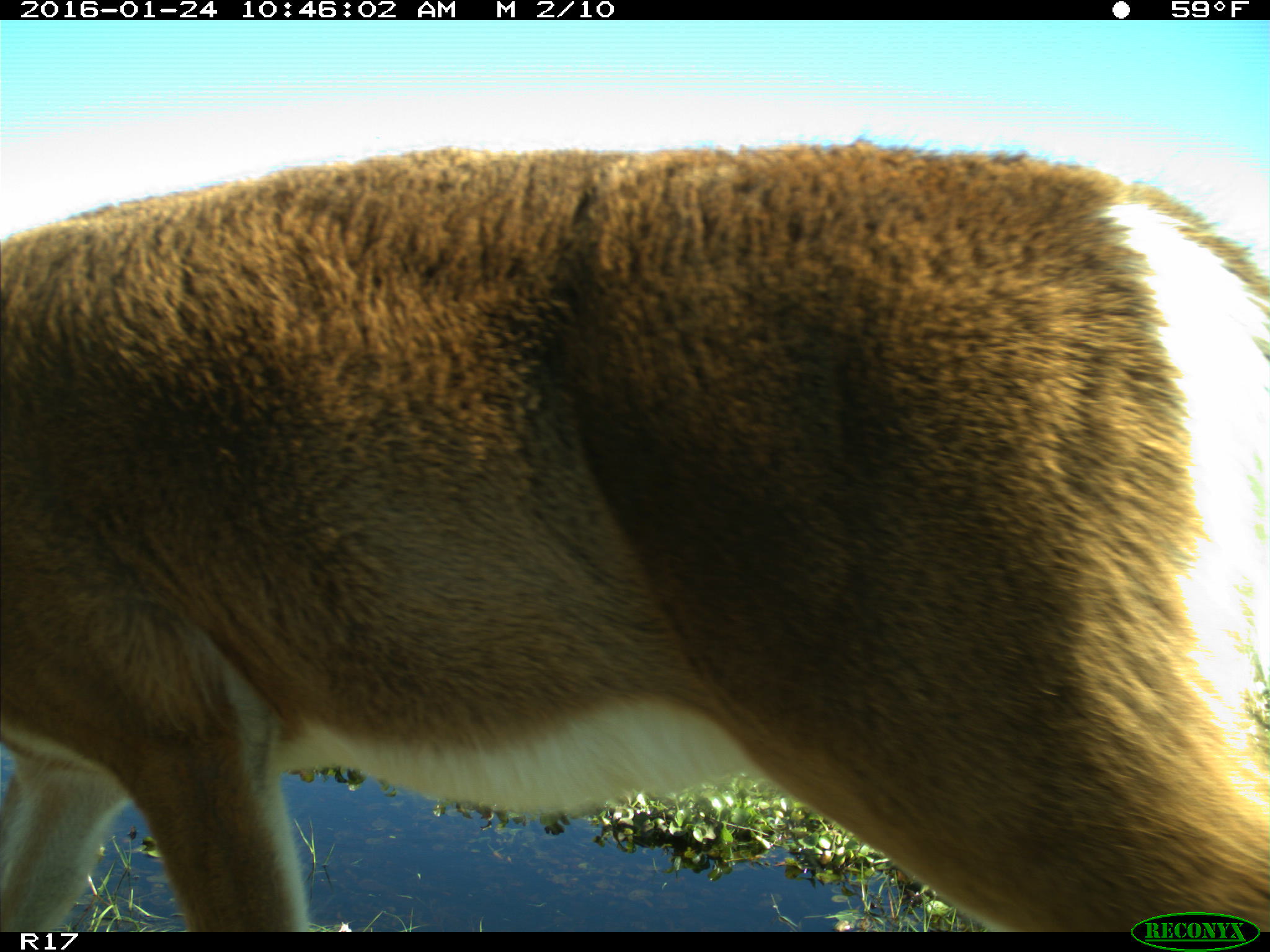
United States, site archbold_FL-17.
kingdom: Animalia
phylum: Chordata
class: Mammalia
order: Artiodactyla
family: Cervidae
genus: Odocoileus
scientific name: Odocoileus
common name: deer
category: unidentified deer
Unidentified deer (deer) (Odocoileus).